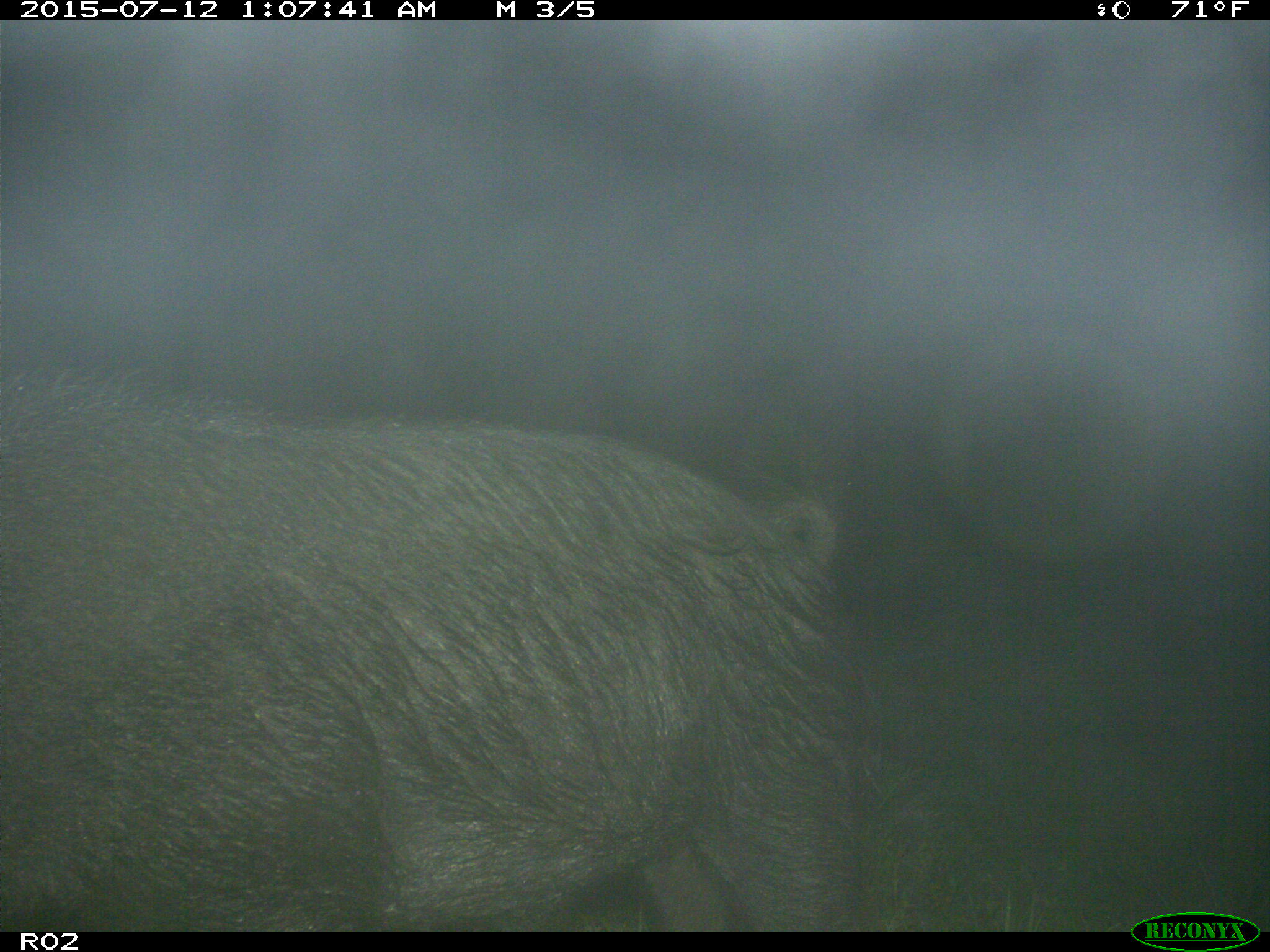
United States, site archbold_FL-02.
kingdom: Animalia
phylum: Chordata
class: Mammalia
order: Artiodactyla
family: Suidae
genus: Sus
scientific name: Sus scrofa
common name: wild boar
Sus scrofa (wild boar).